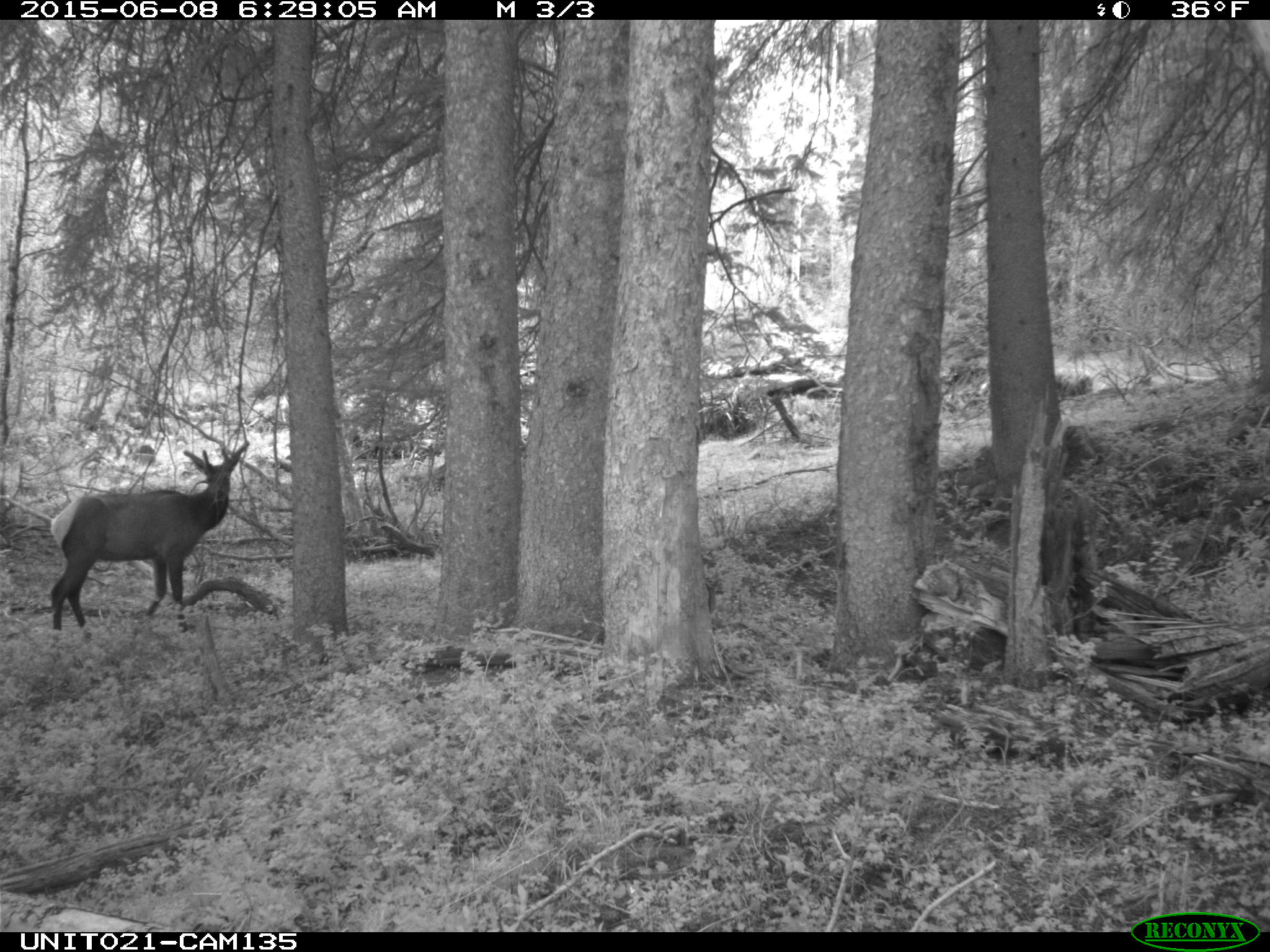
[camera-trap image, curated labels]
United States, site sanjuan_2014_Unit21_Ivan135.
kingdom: Animalia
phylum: Chordata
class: Mammalia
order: Artiodactyla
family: Cervidae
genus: Cervus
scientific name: Cervus elaphus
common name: red deer